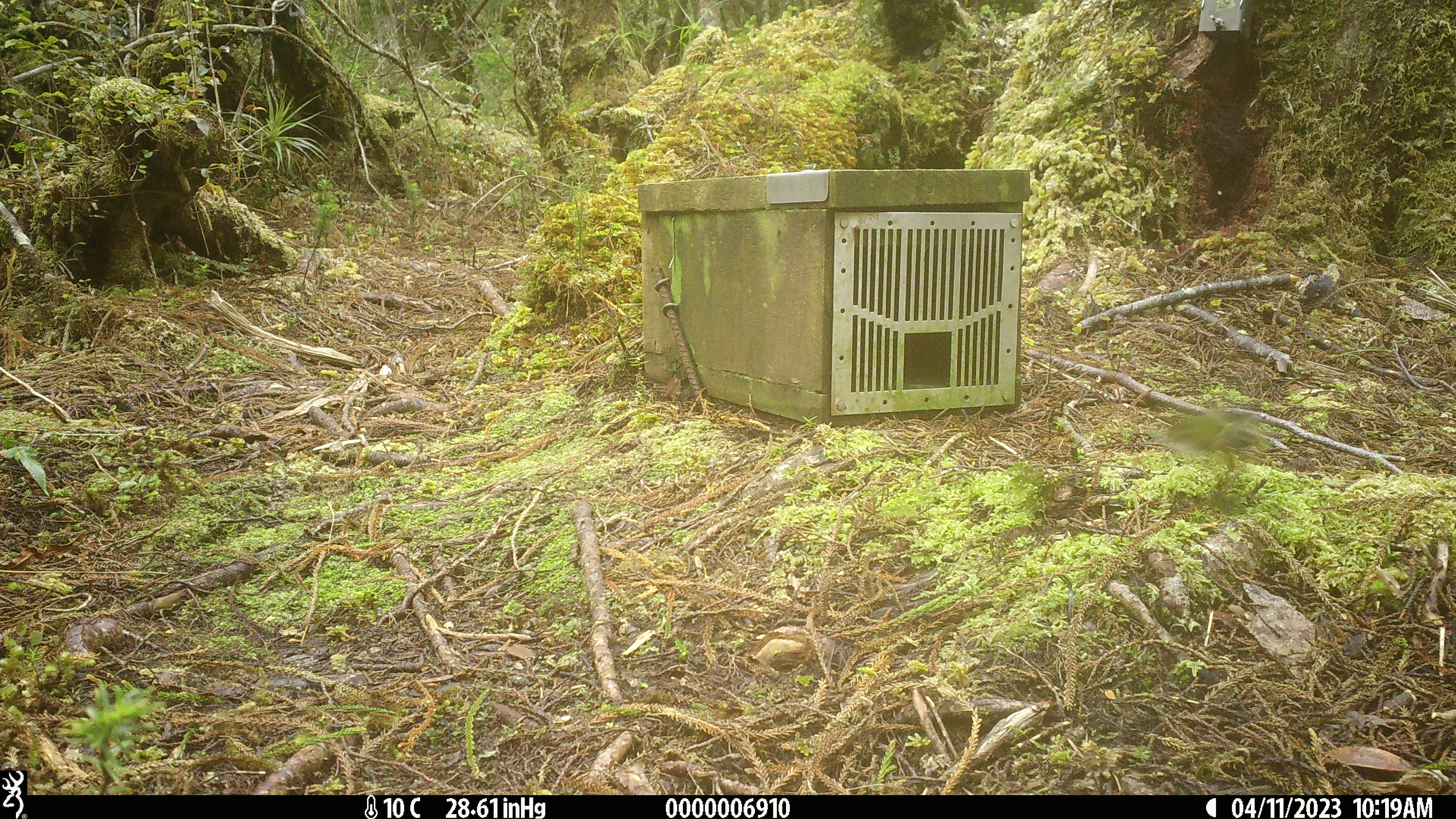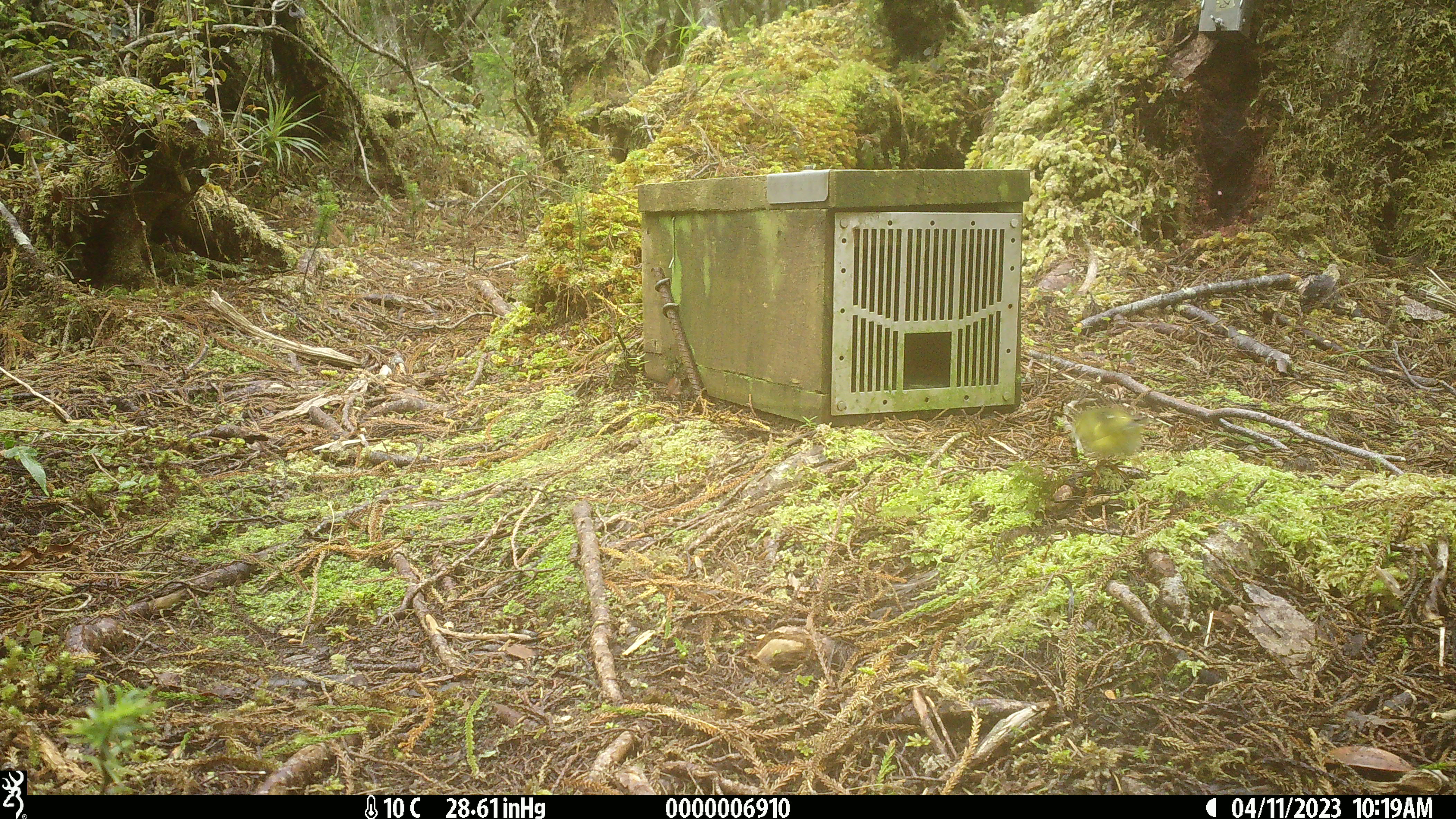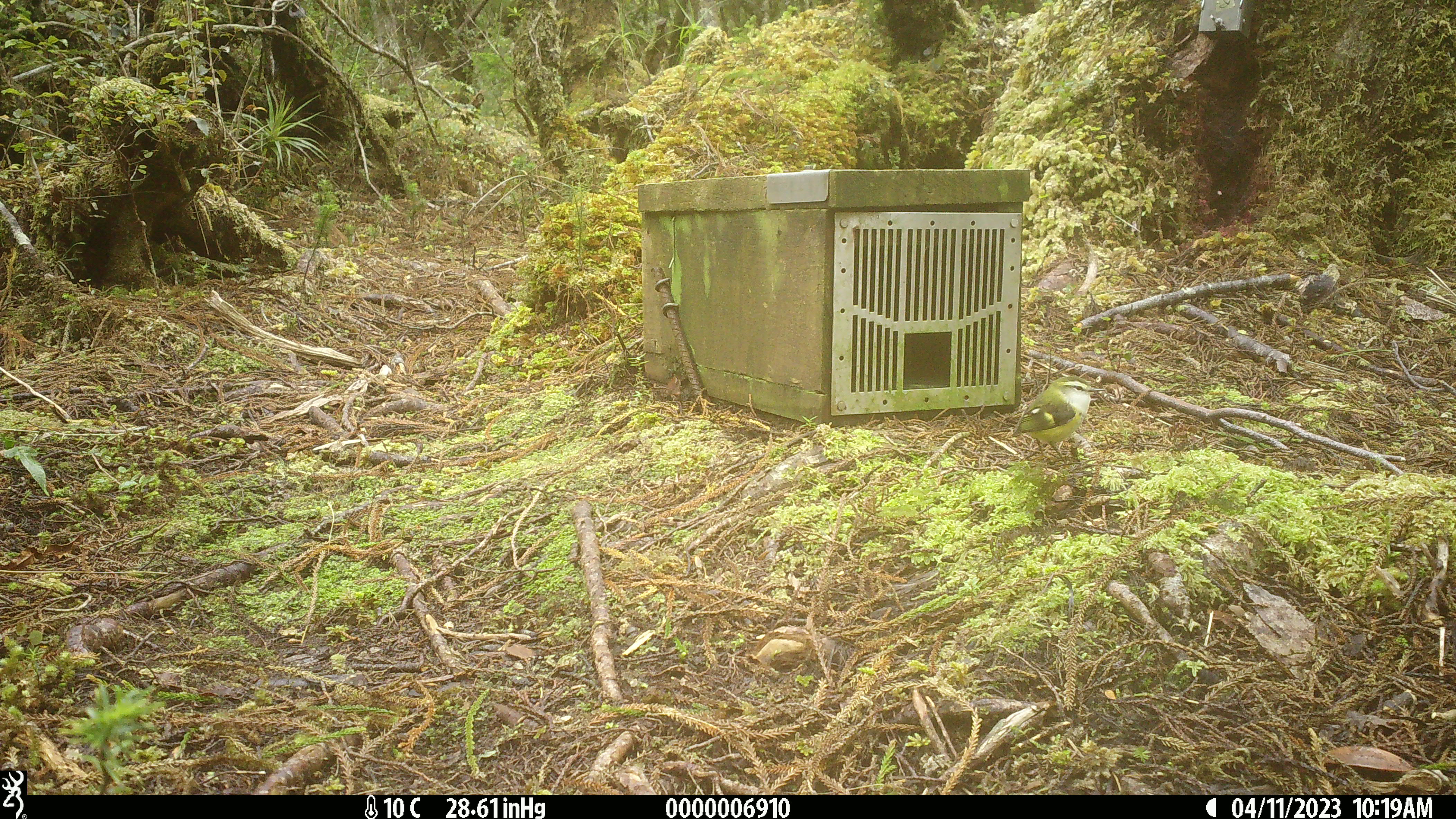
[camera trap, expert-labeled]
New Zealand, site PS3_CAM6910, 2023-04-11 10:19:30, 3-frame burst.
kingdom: Animalia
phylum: Chordata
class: Aves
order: Passeriformes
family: Acanthisittidae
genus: Acanthisitta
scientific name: Acanthisitta chloris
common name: rifleman